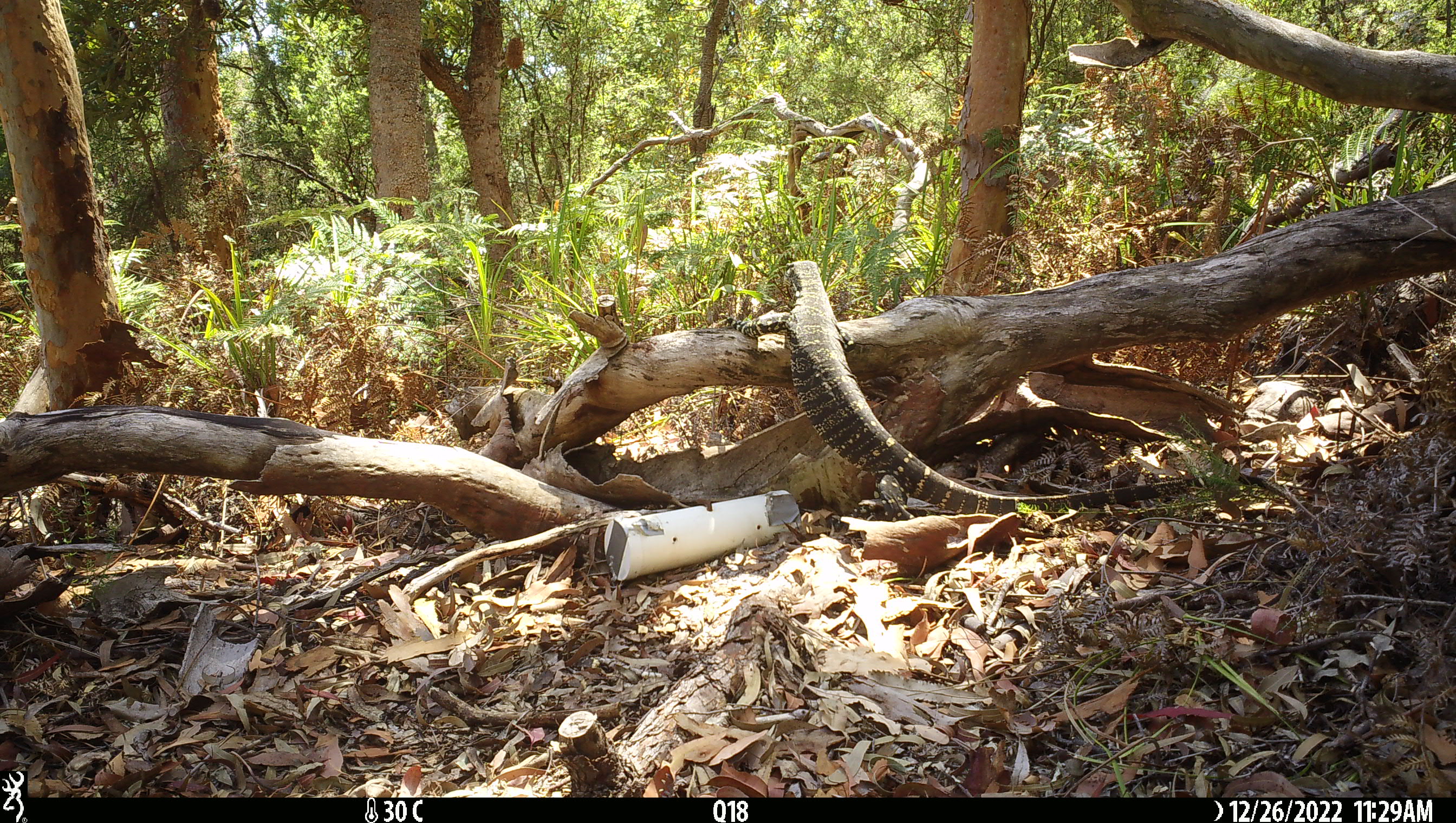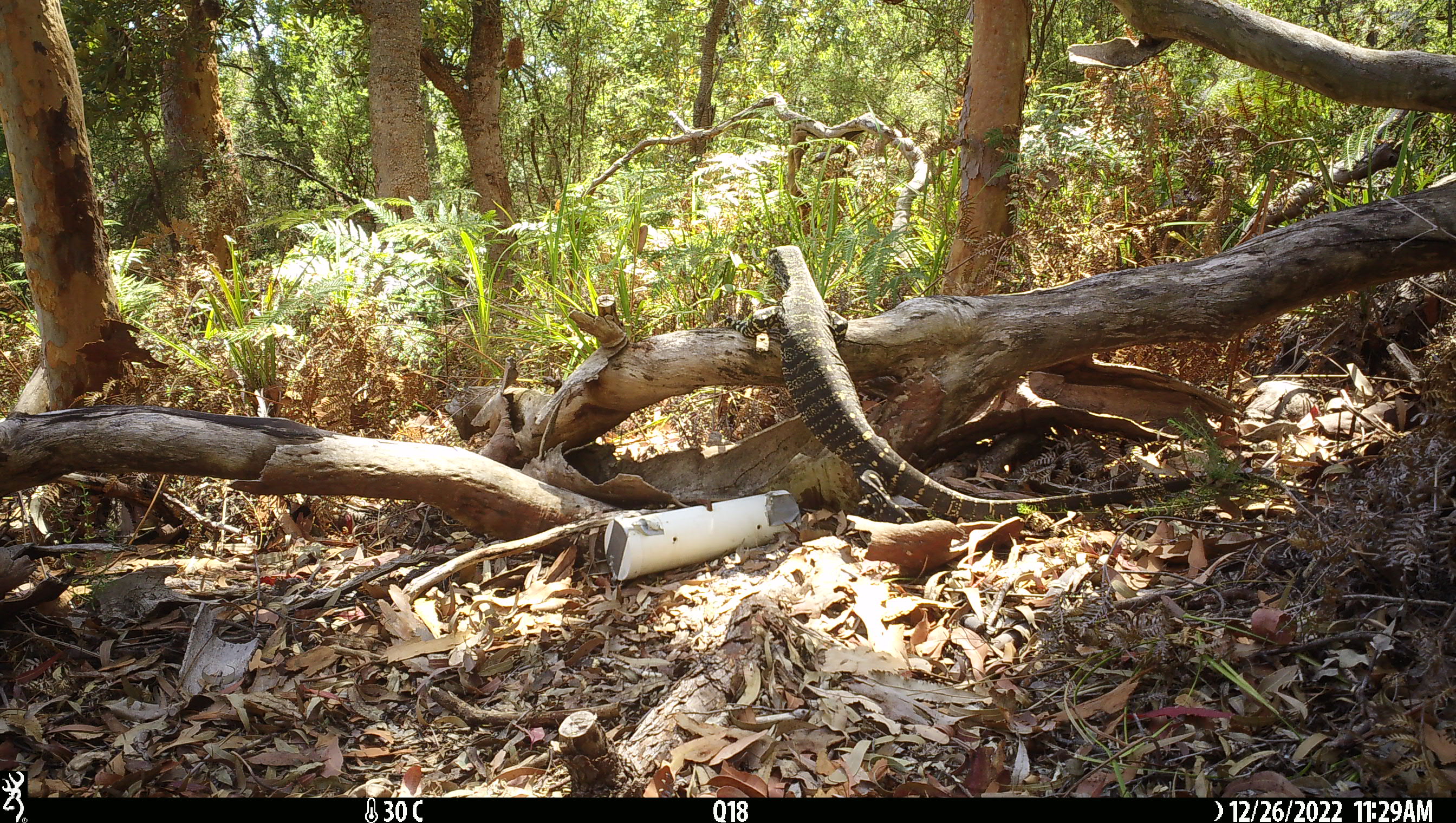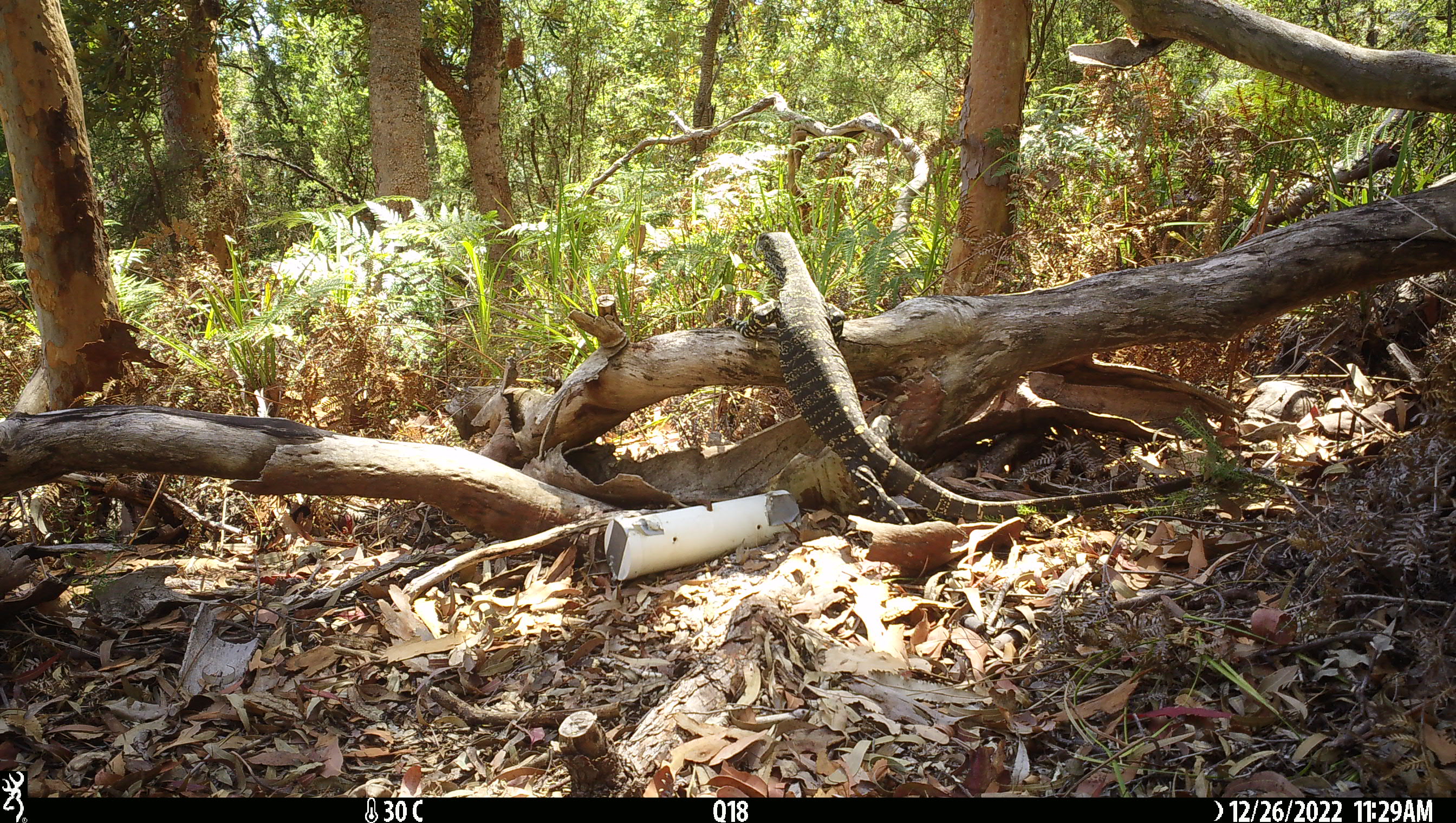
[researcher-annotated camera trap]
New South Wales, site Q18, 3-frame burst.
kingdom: Animalia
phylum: Chordata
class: Reptilia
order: Squamata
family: Varanidae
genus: Varanus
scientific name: Varanus varius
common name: lace monitor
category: goanna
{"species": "goanna (lace monitor) (Varanus varius)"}